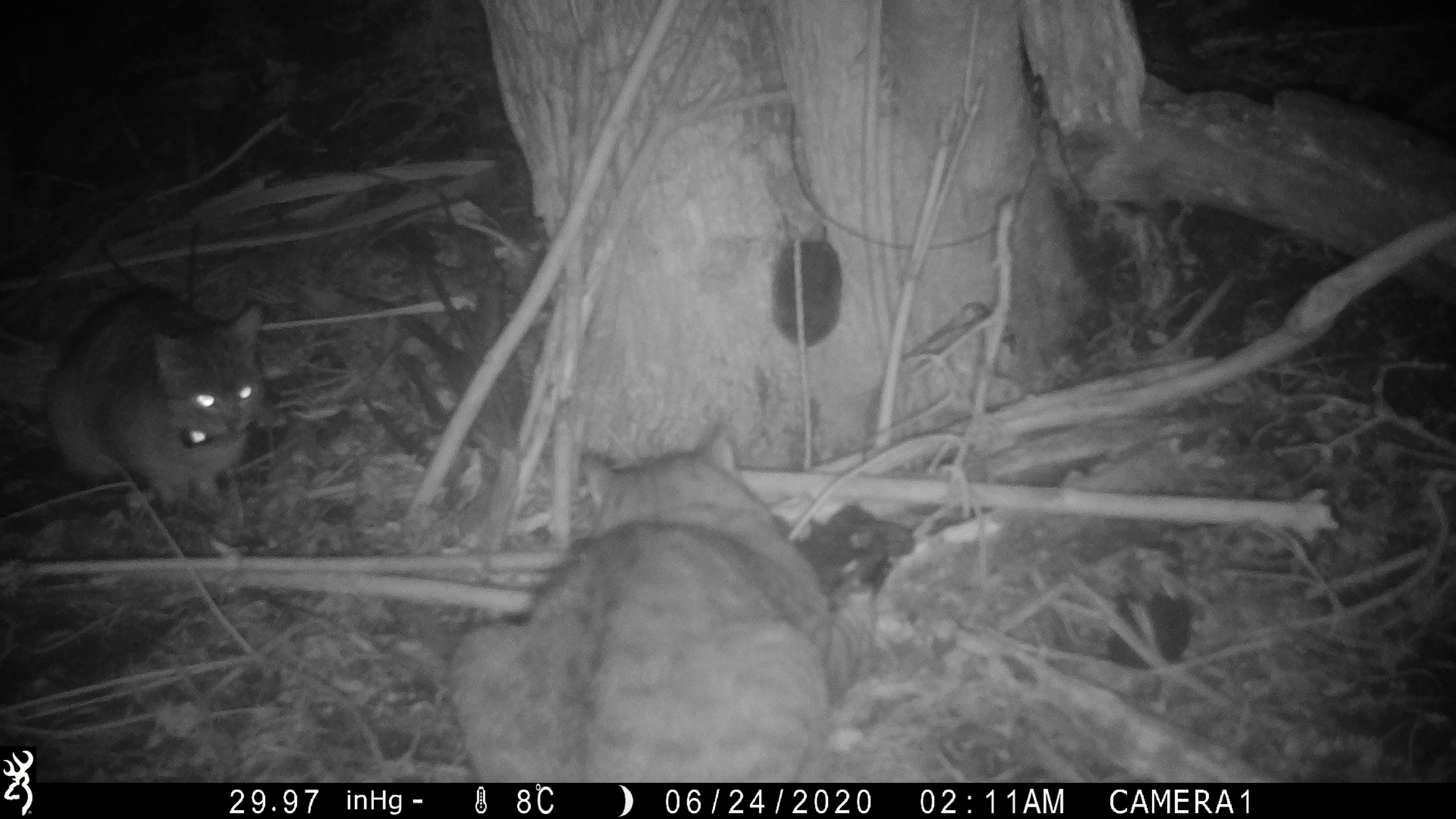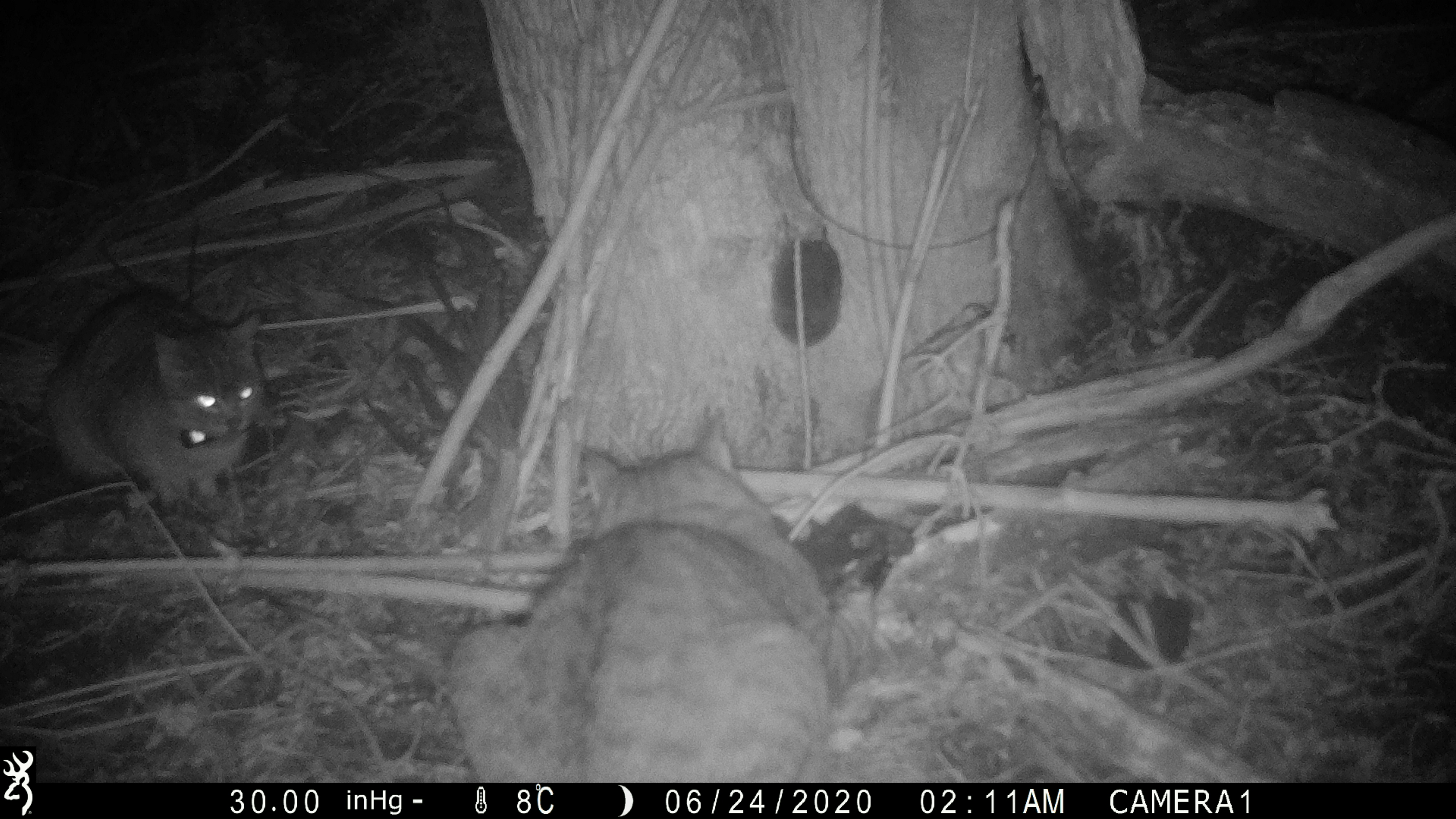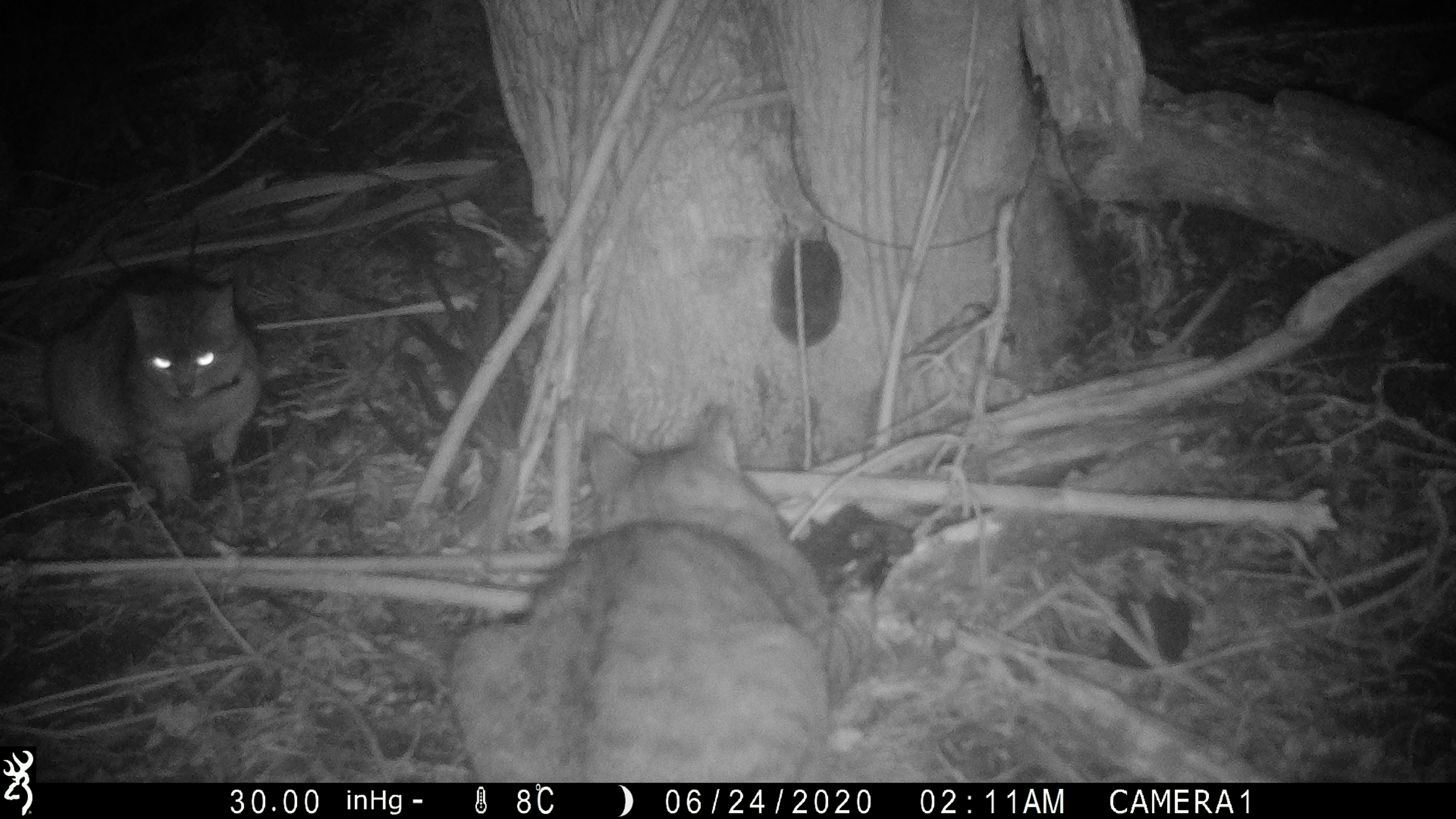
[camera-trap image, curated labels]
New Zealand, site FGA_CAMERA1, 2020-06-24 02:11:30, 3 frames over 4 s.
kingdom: Animalia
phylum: Chordata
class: Mammalia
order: Carnivora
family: Felidae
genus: Felis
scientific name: Felis catus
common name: domestic cat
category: cat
Cat (domestic cat) (Felis catus).